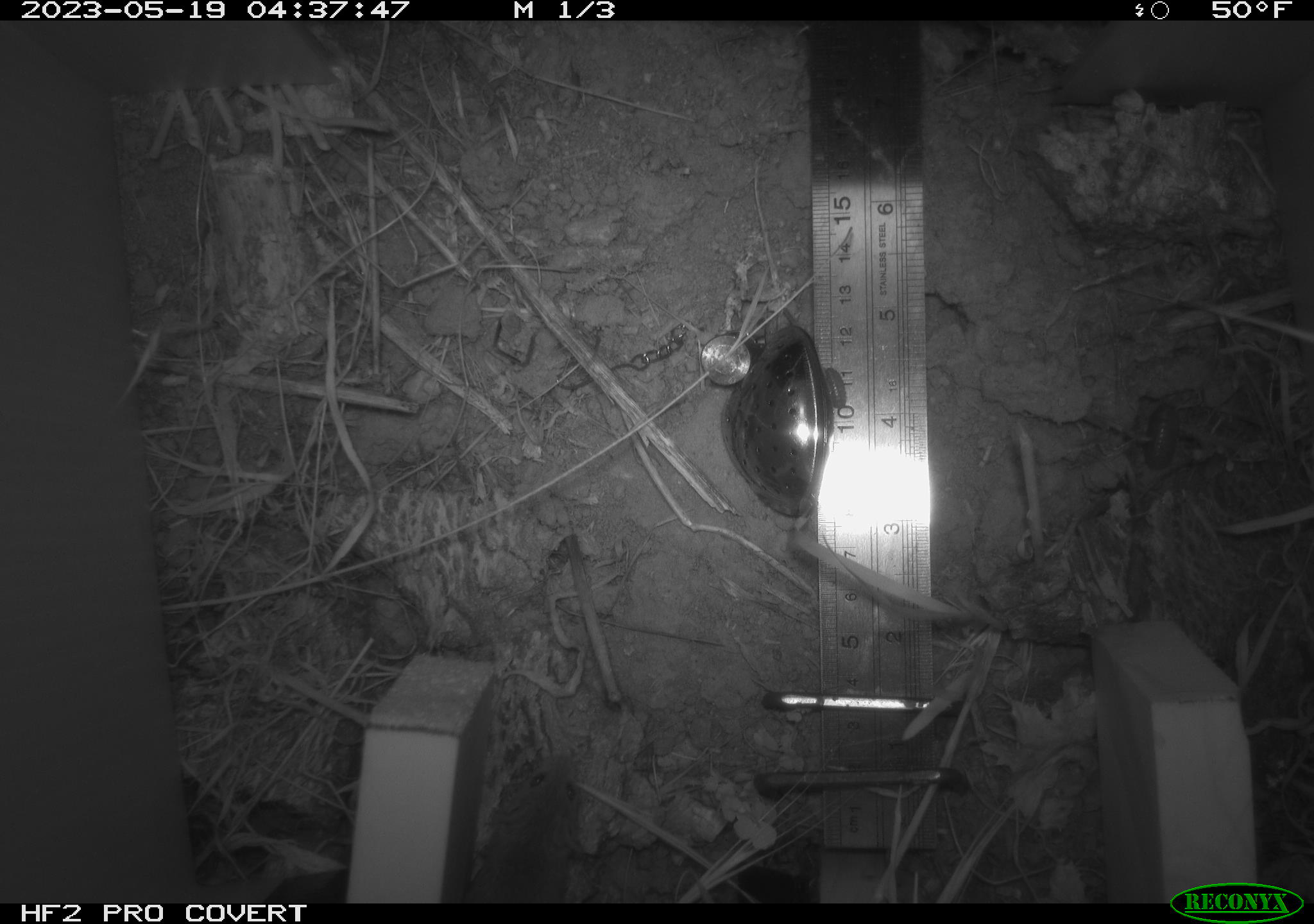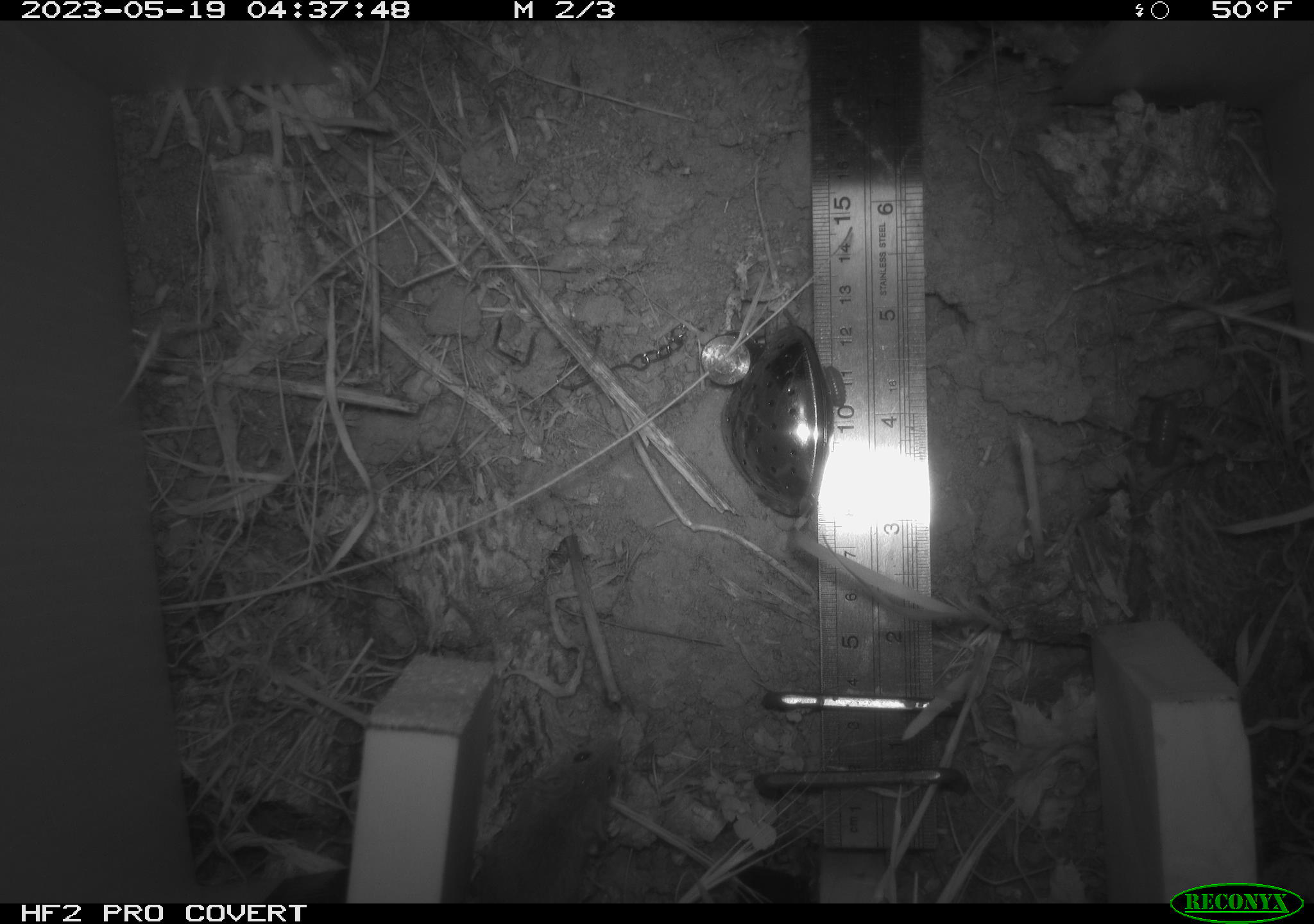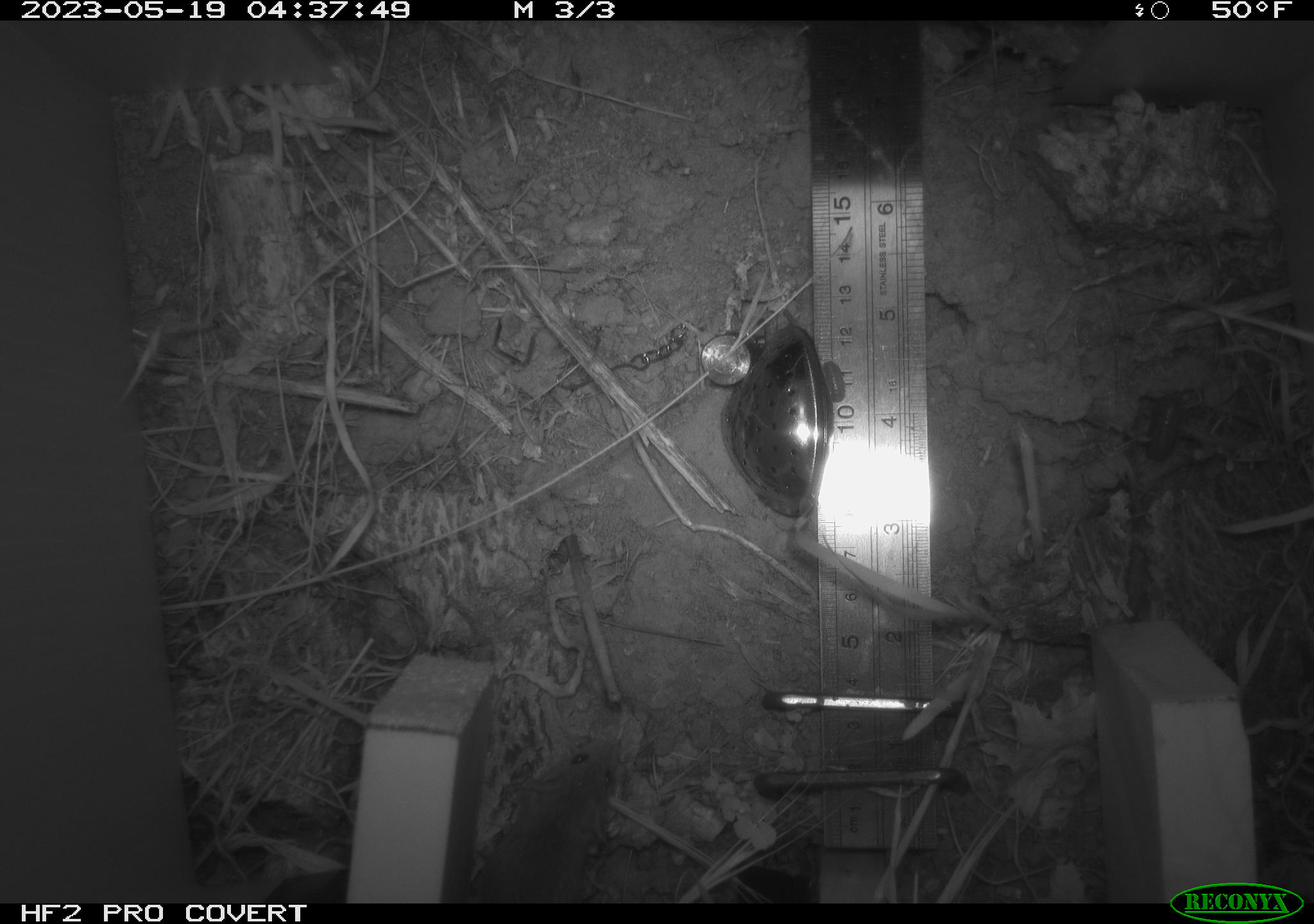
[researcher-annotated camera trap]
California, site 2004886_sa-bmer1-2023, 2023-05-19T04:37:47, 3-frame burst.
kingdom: Animalia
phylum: Chordata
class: Mammalia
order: Rodentia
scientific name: Rodentia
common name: mouse species